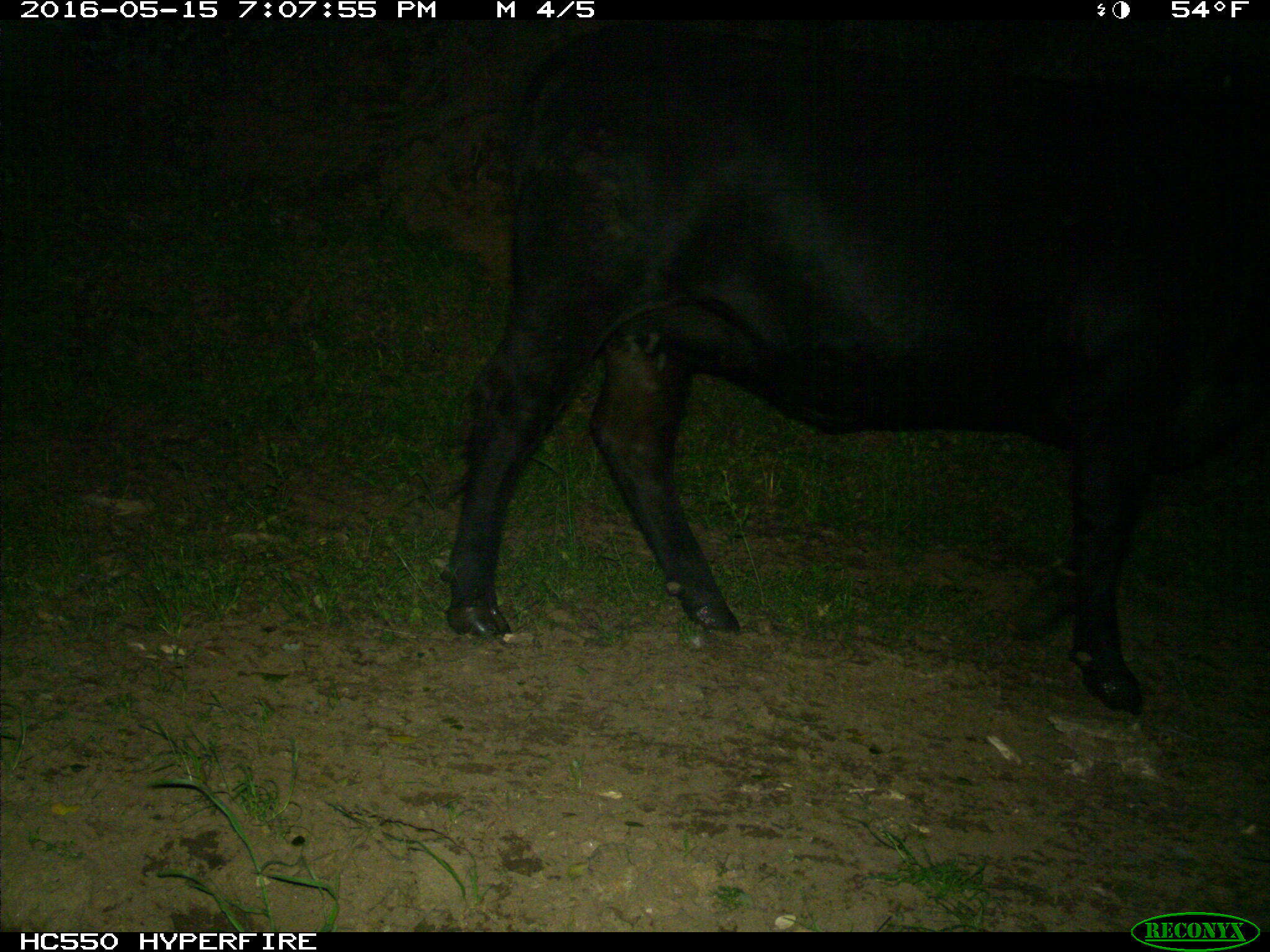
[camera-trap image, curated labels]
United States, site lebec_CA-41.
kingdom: Animalia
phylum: Chordata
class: Mammalia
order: Artiodactyla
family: Bovidae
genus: Bos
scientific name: Bos taurus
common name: domestic cow